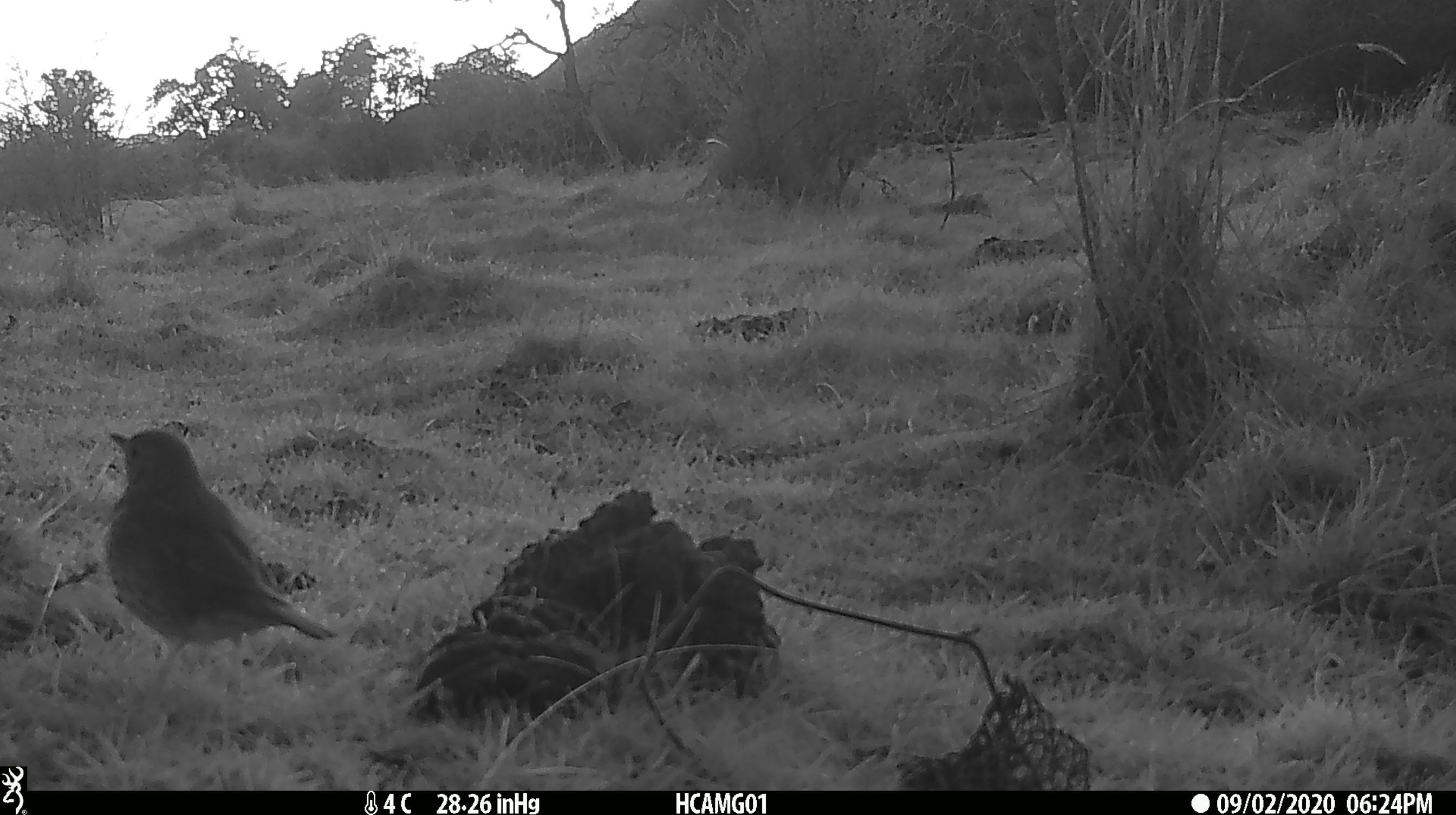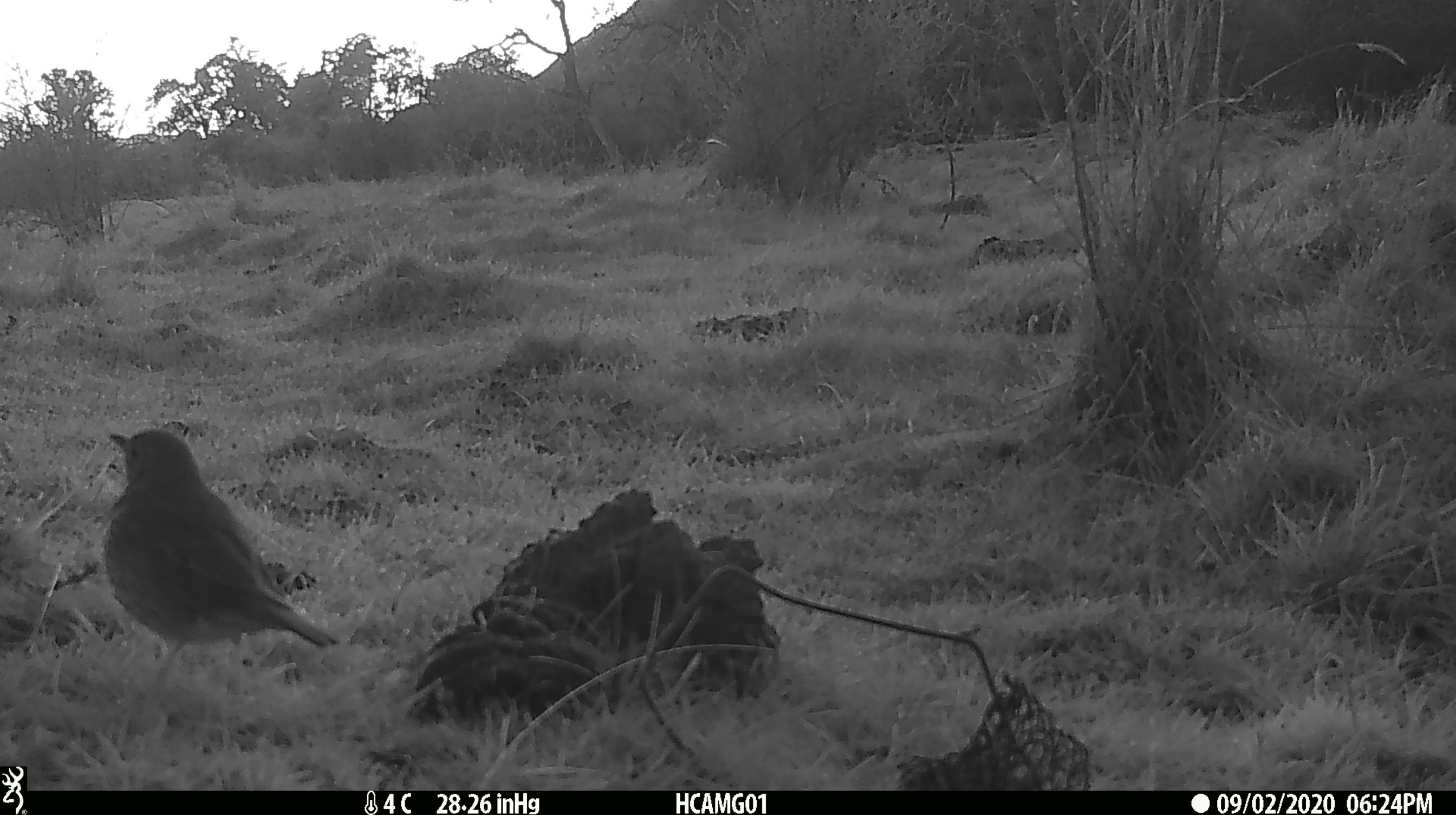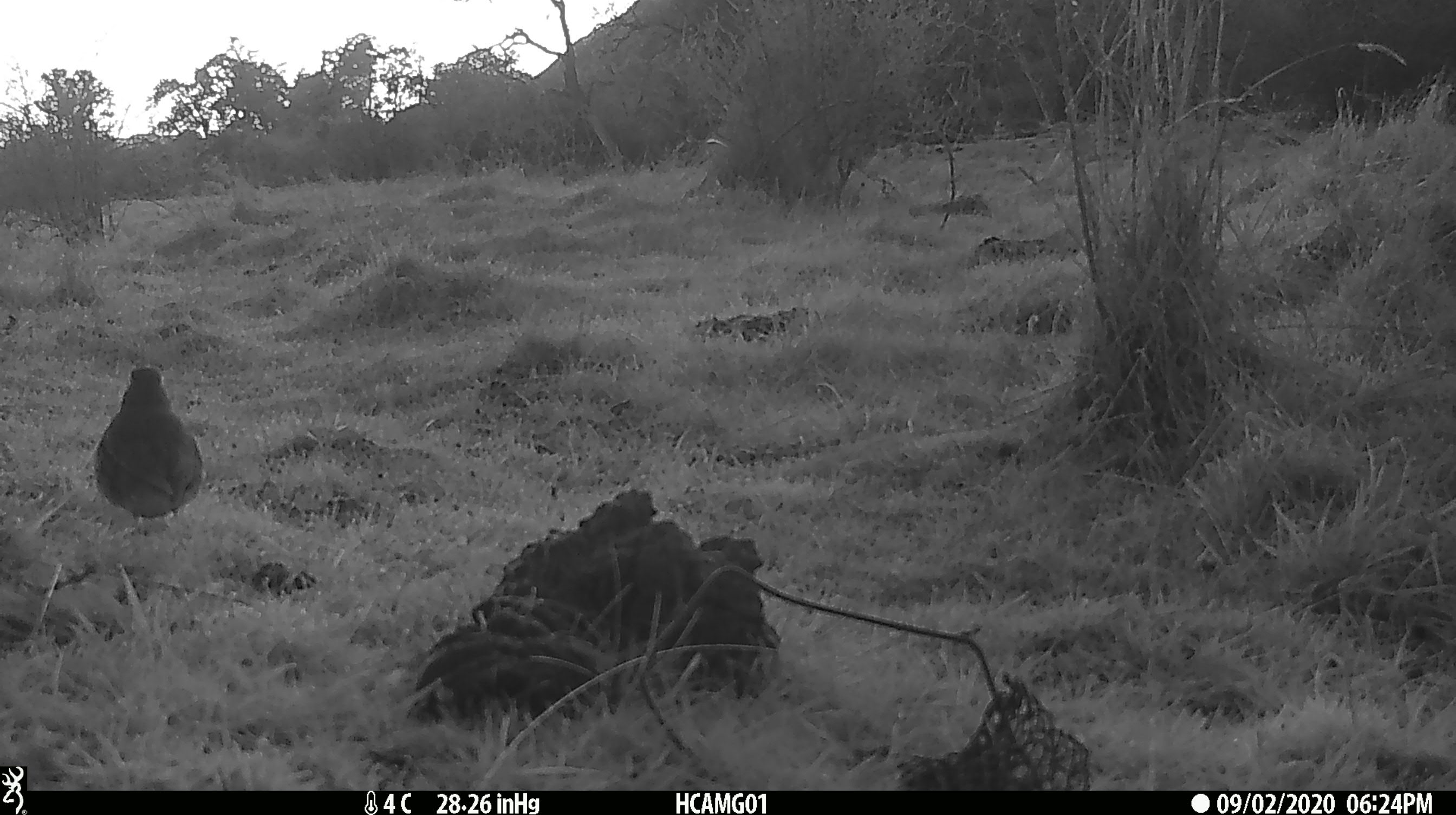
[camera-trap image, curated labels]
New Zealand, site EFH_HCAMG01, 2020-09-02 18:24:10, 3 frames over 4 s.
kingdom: Animalia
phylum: Chordata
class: Aves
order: Passeriformes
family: Turdidae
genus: Turdus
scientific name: Turdus philomelos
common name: song thrush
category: thrush